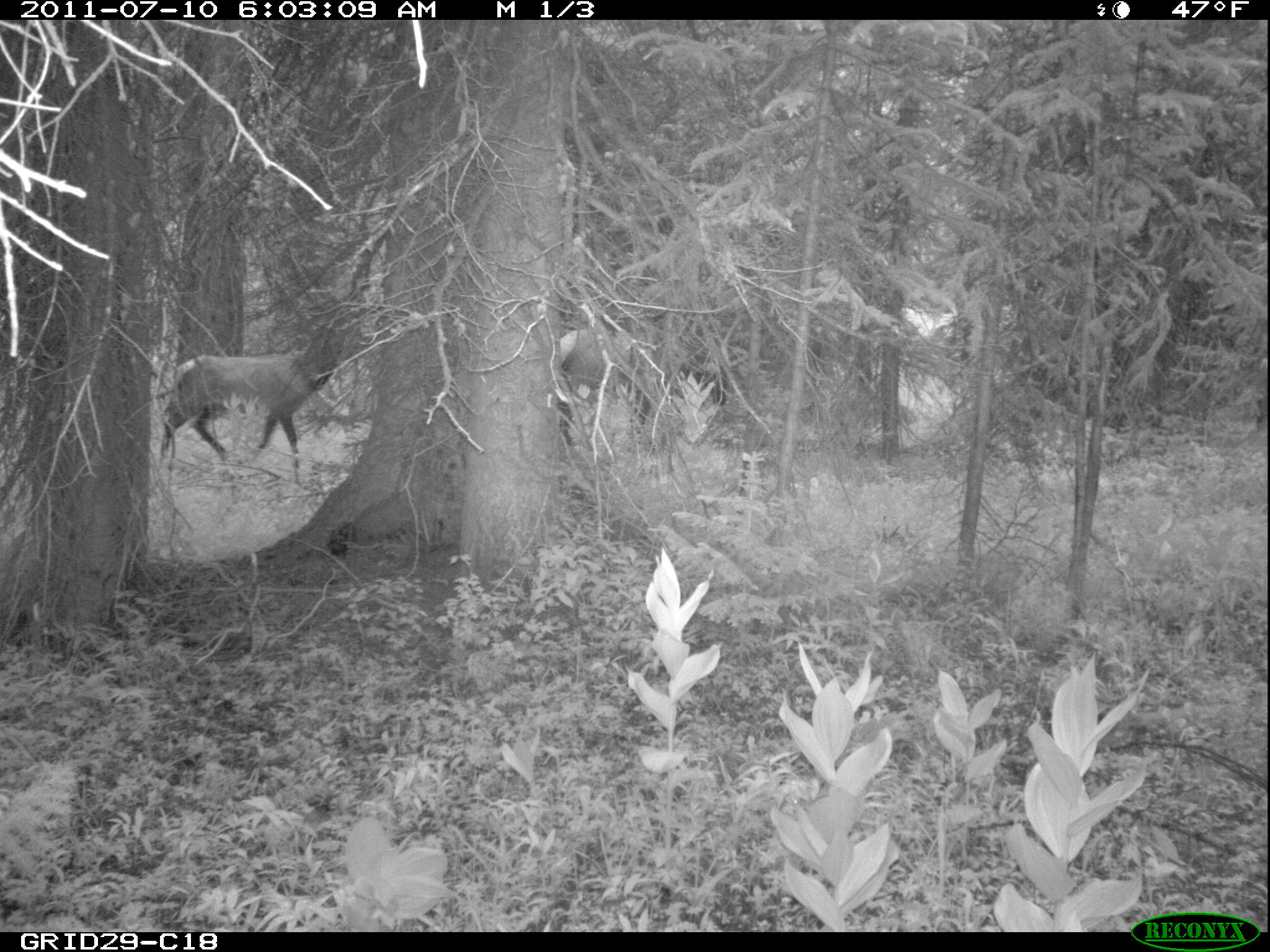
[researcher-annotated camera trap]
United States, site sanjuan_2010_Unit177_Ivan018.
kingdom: Animalia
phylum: Chordata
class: Mammalia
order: Artiodactyla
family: Cervidae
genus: Cervus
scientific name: Cervus elaphus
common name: red deer